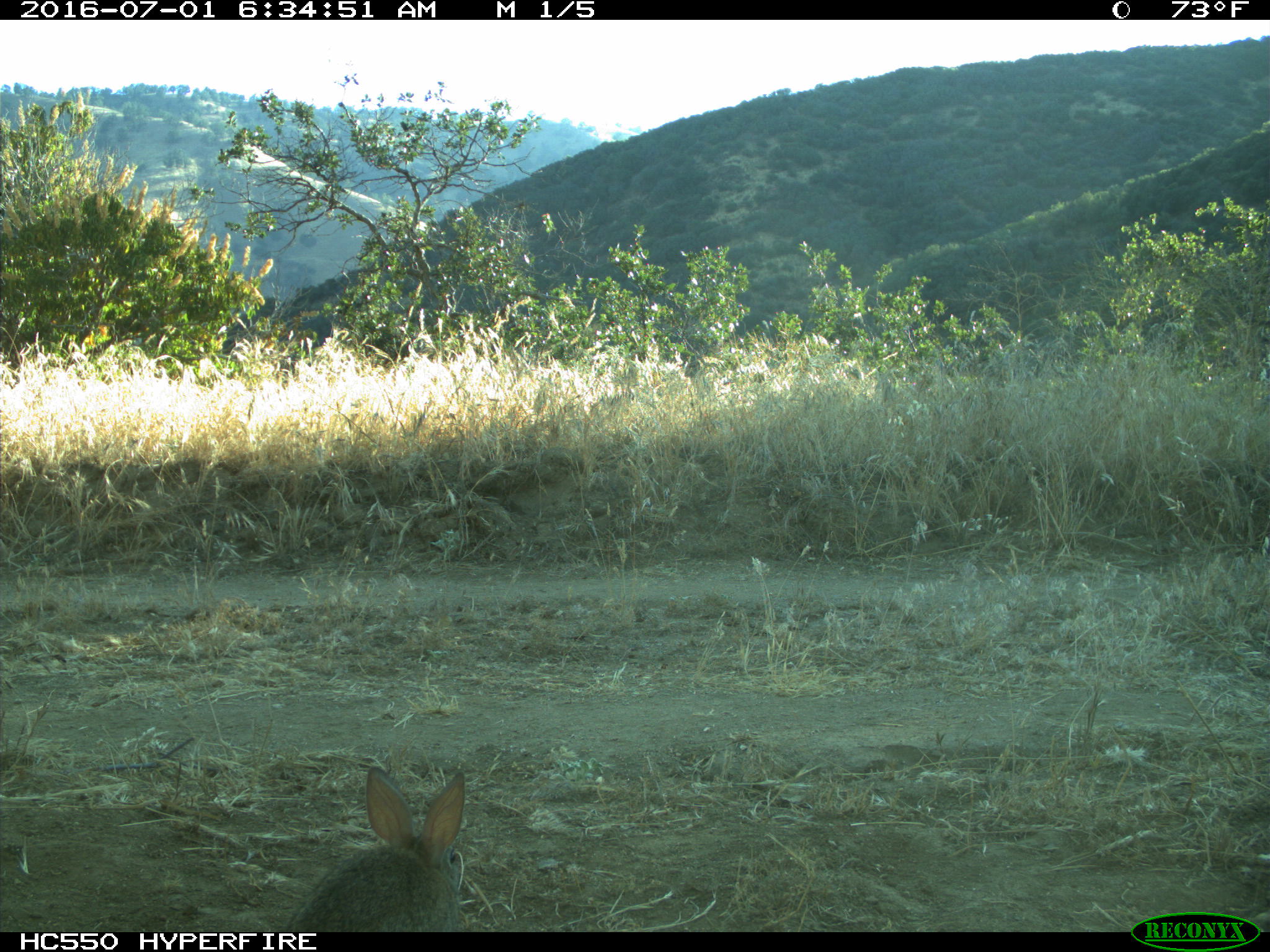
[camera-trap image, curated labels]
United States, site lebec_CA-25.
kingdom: Animalia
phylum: Chordata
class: Mammalia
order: Lagomorpha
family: Leporidae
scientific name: Leporidae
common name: rabbits and hares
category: unidentified rabbit